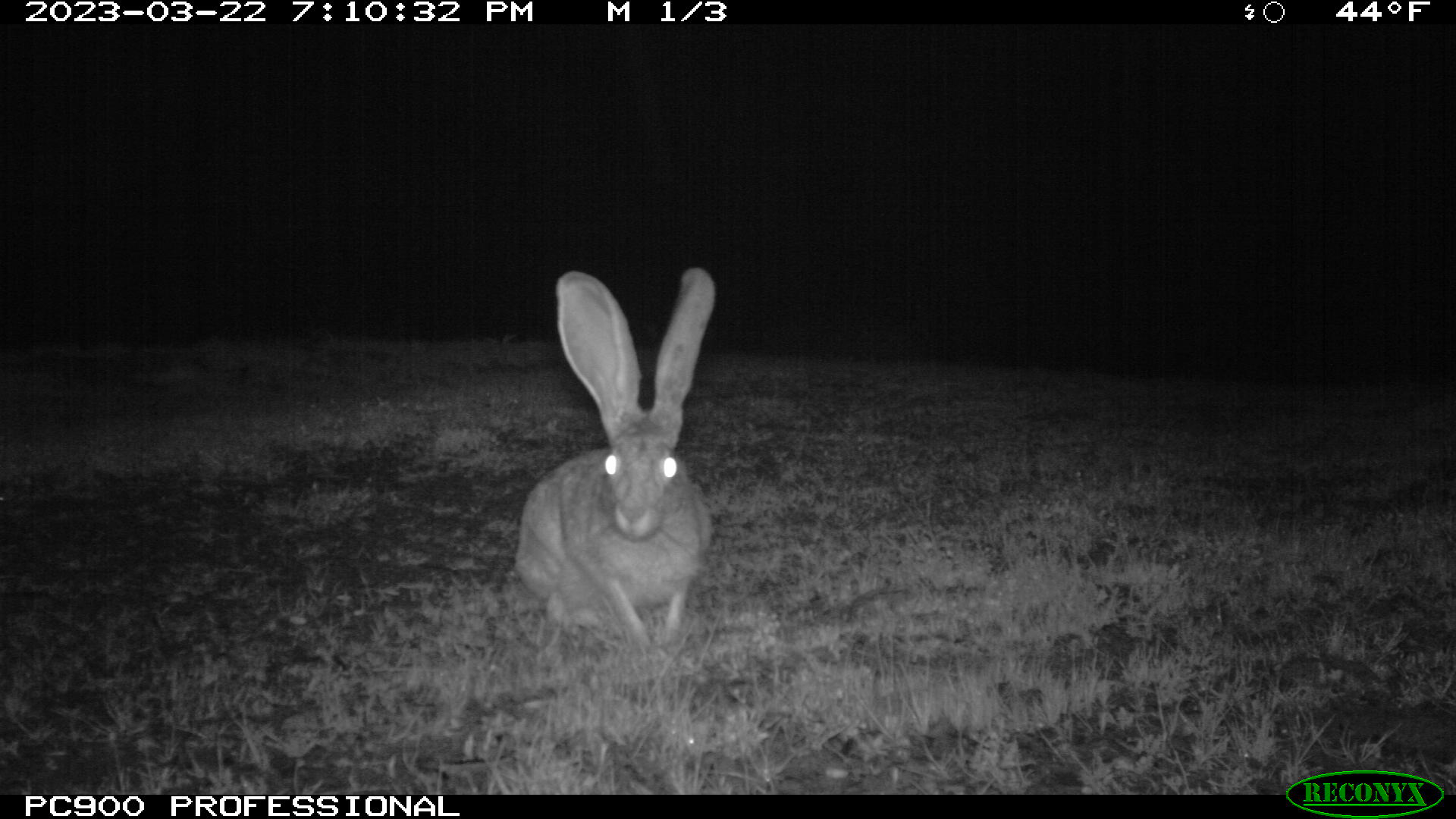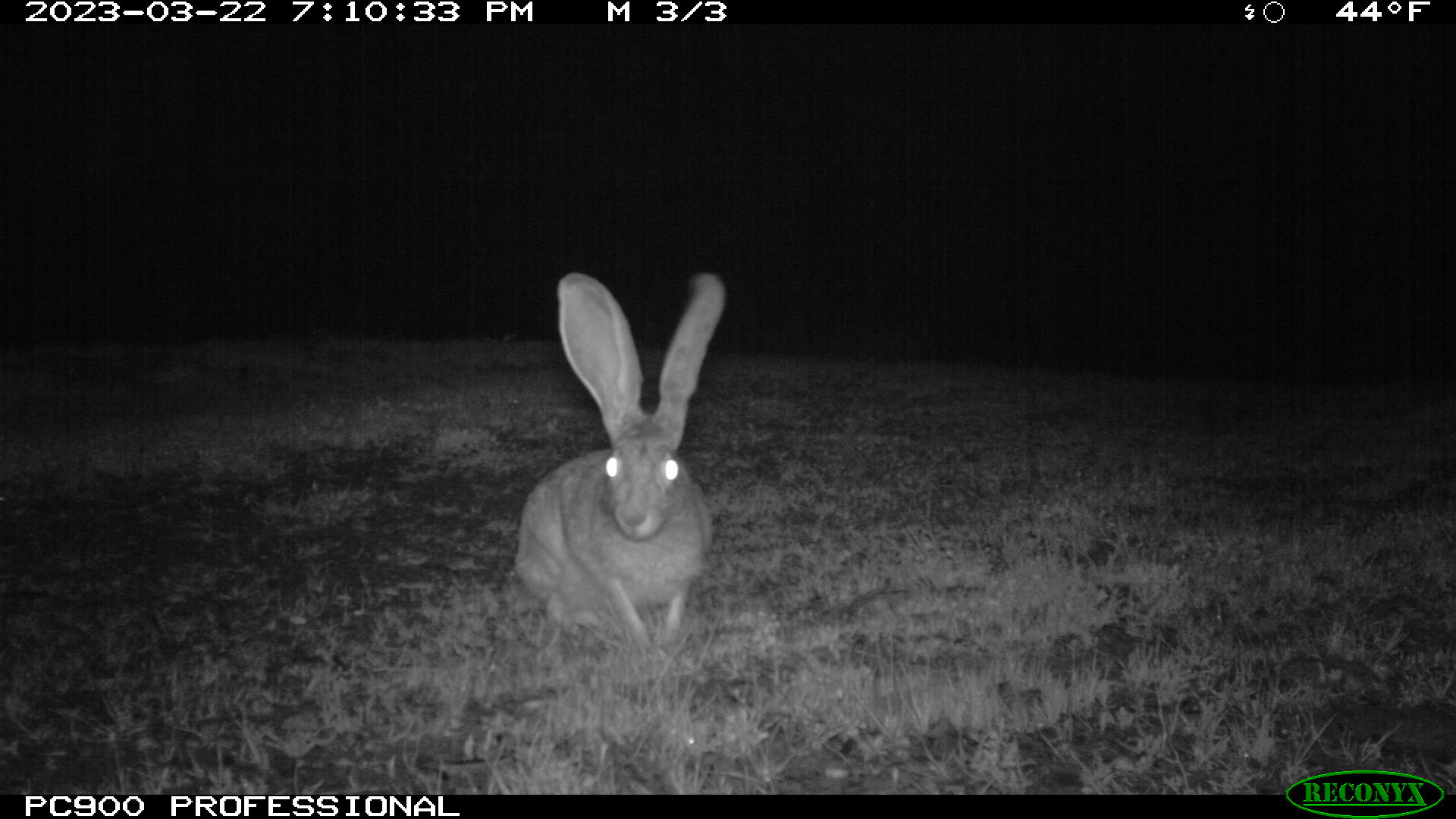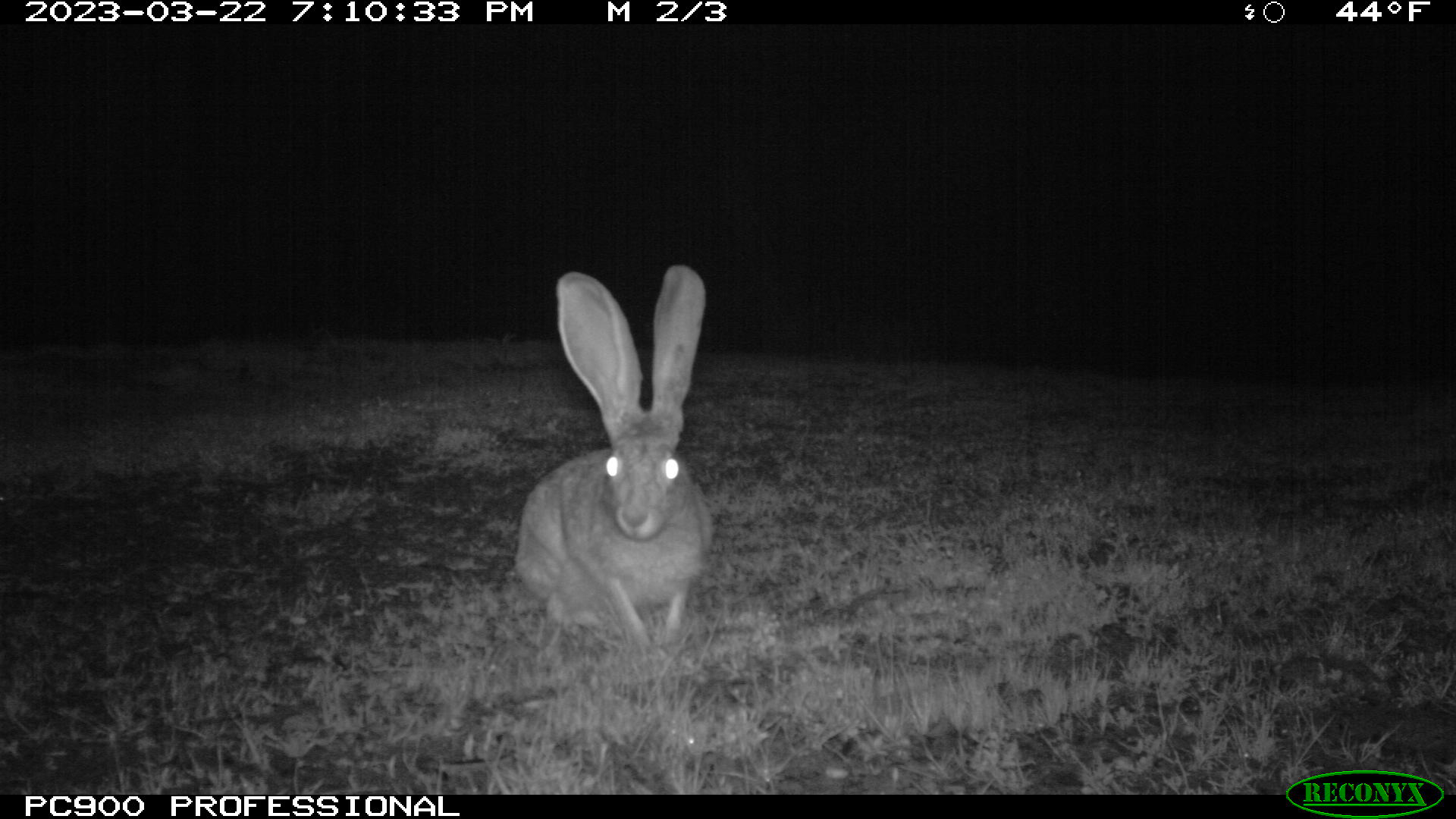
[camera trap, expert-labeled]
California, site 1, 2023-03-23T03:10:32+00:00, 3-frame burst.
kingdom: Animalia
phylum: Chordata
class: Mammalia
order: Lagomorpha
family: Leporidae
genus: Lepus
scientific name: Lepus californicus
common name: black-tailed jackrabbit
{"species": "black-tailed jackrabbit (Lepus californicus)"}